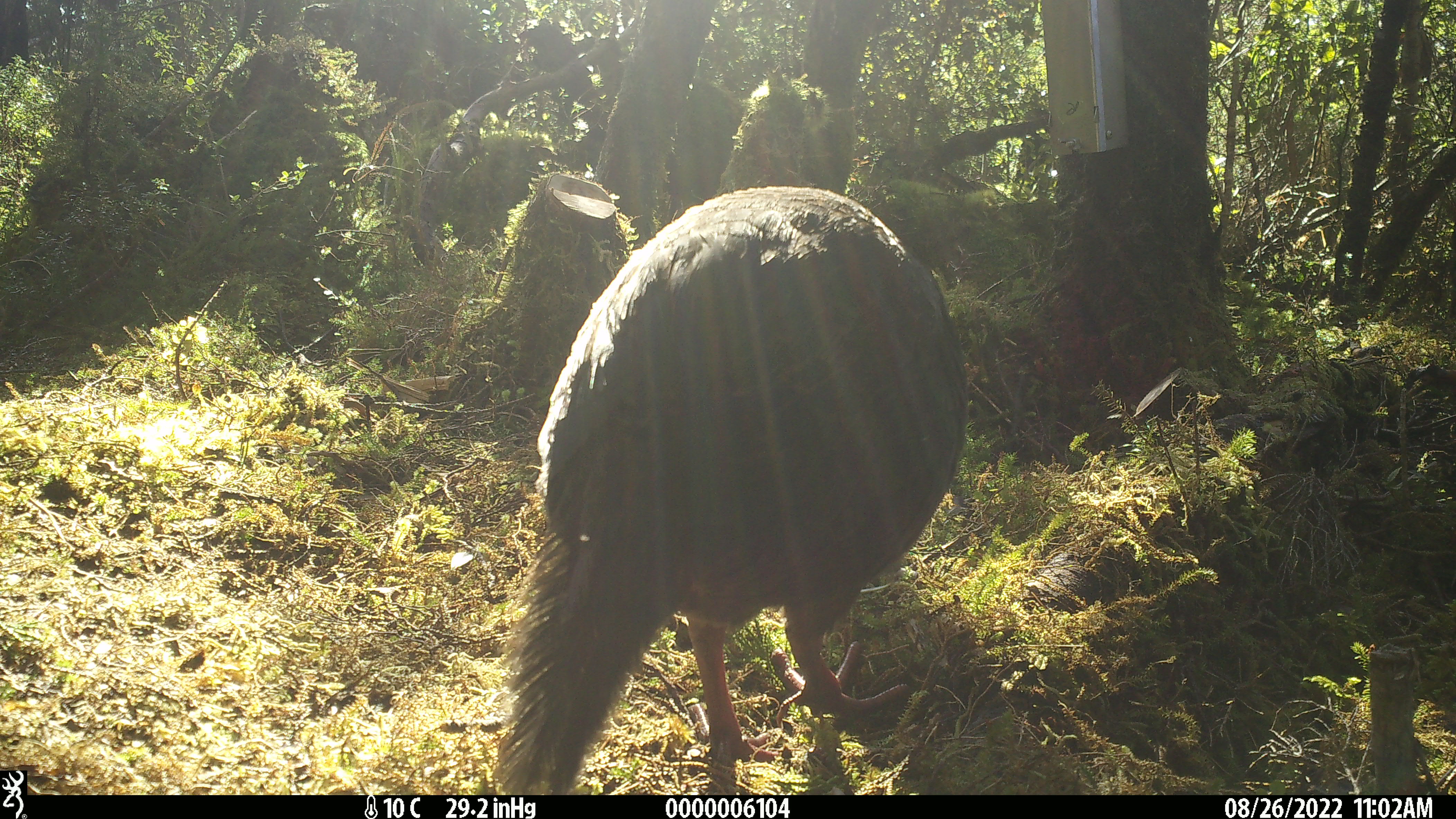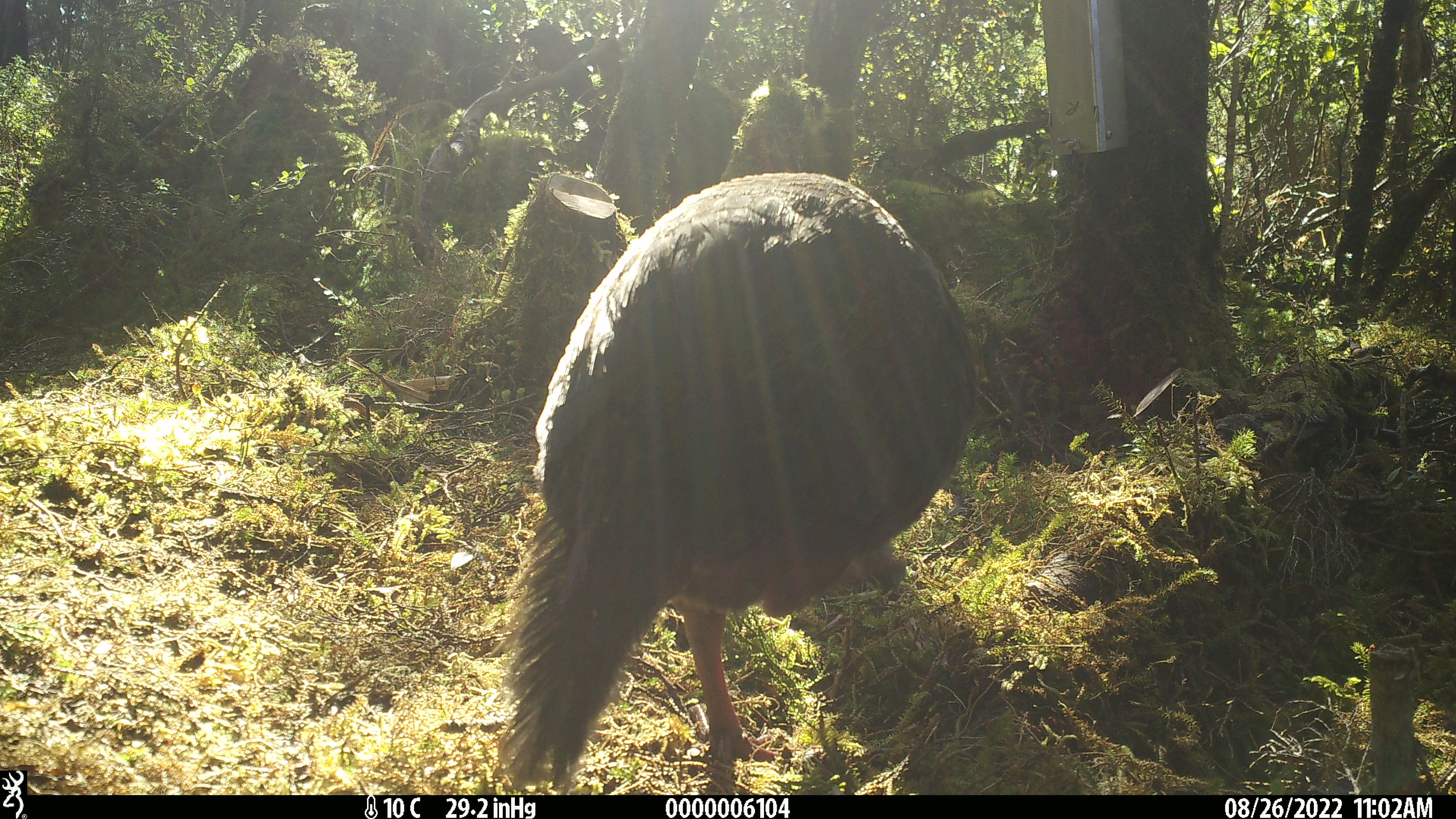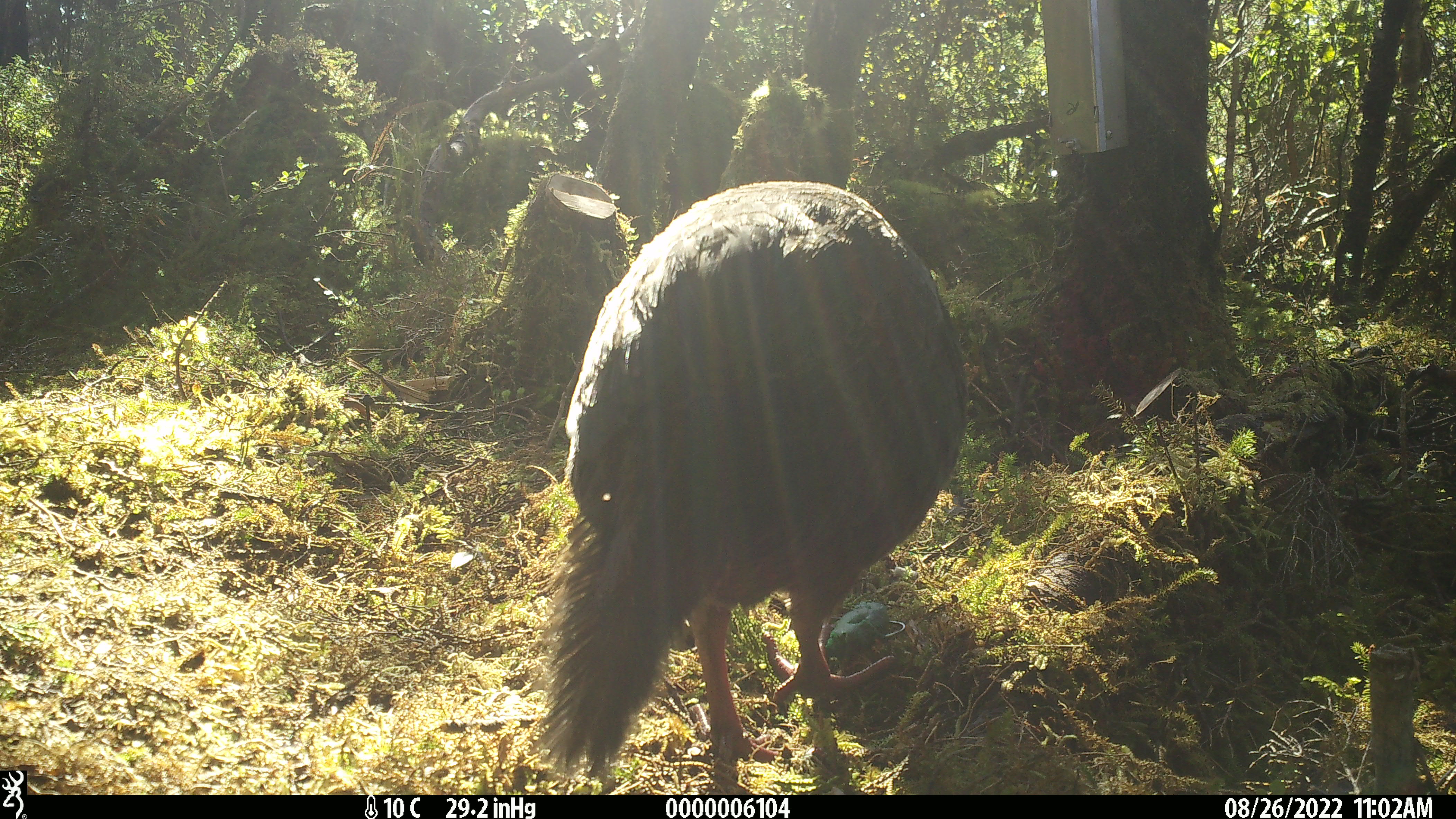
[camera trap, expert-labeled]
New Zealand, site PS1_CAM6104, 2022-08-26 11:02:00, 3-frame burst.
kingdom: Animalia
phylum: Chordata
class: Aves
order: Gruiformes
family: Rallidae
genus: Gallirallus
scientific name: Gallirallus australis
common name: weka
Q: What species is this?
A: Weka (Gallirallus australis).